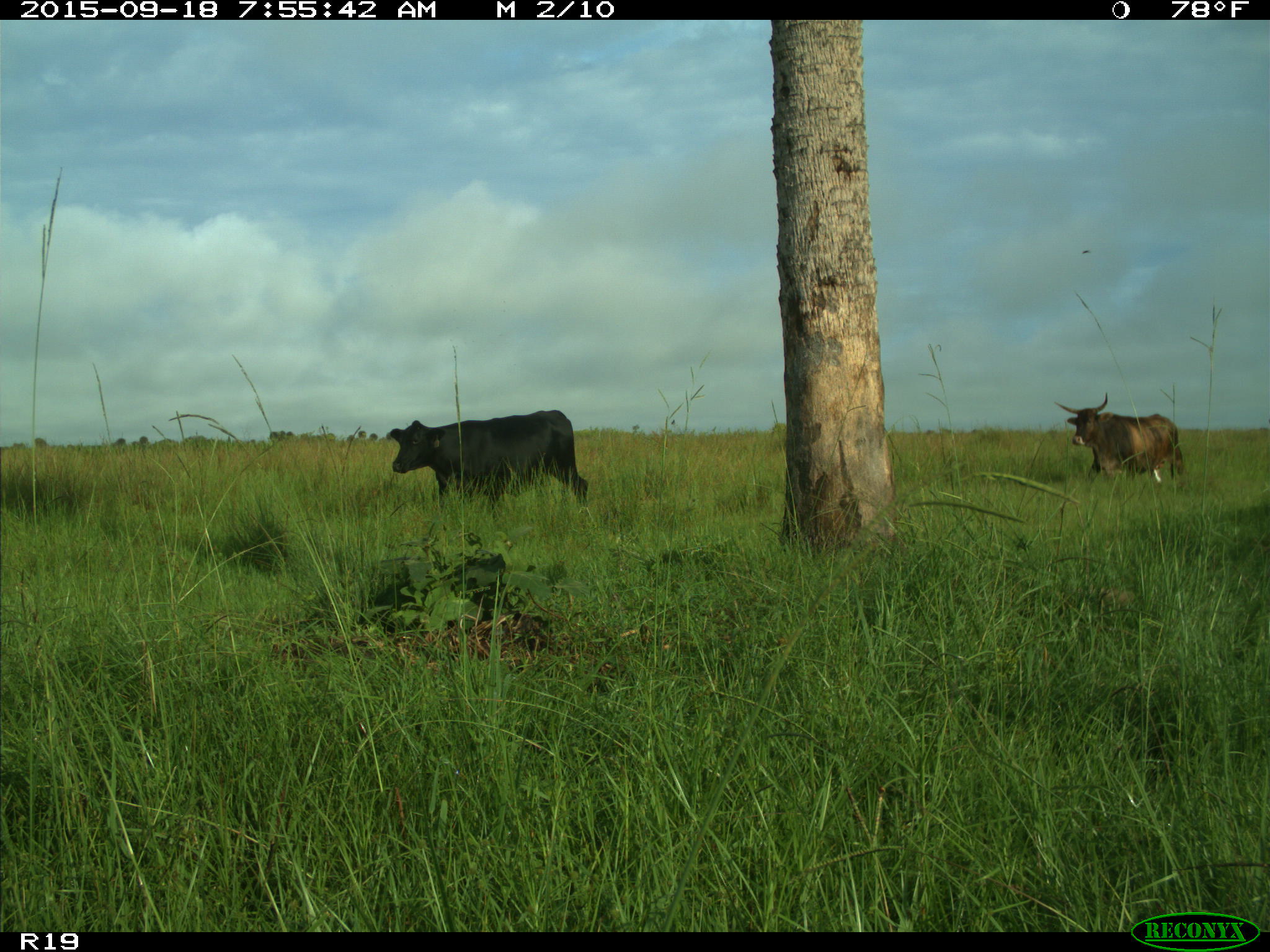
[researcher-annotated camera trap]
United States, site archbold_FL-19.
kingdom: Animalia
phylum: Chordata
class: Mammalia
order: Artiodactyla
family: Bovidae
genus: Bos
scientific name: Bos taurus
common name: domestic cow